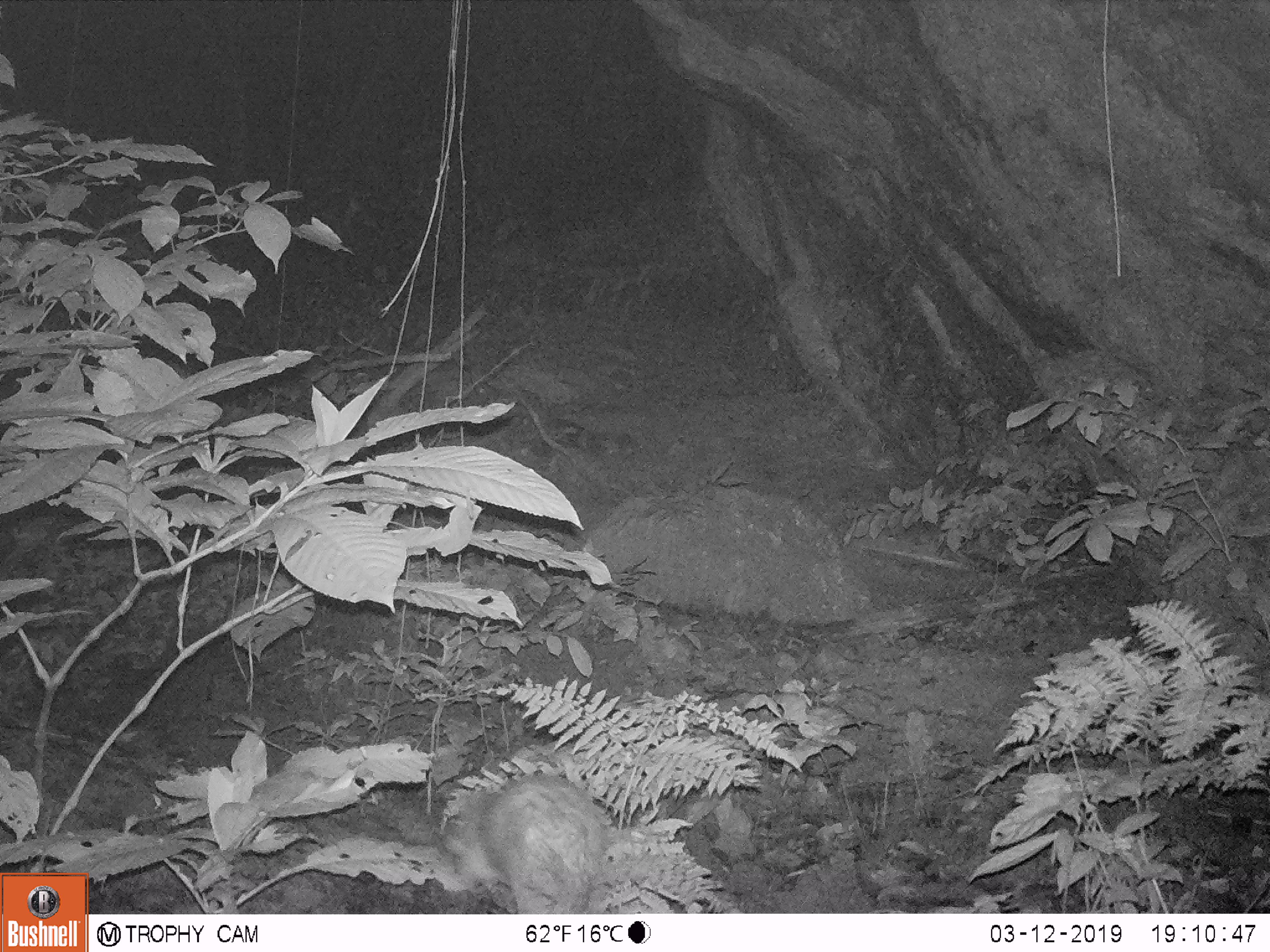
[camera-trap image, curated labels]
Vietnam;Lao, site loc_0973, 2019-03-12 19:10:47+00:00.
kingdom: Animalia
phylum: Chordata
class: Mammalia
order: Rodentia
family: Hystricidae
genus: Atherurus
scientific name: Atherurus macrourus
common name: asiatic brush-tailed porcupine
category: asiatic brush tailed porcupine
Asiatic brush tailed porcupine (asiatic brush-tailed porcupine) (Atherurus macrourus). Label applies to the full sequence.